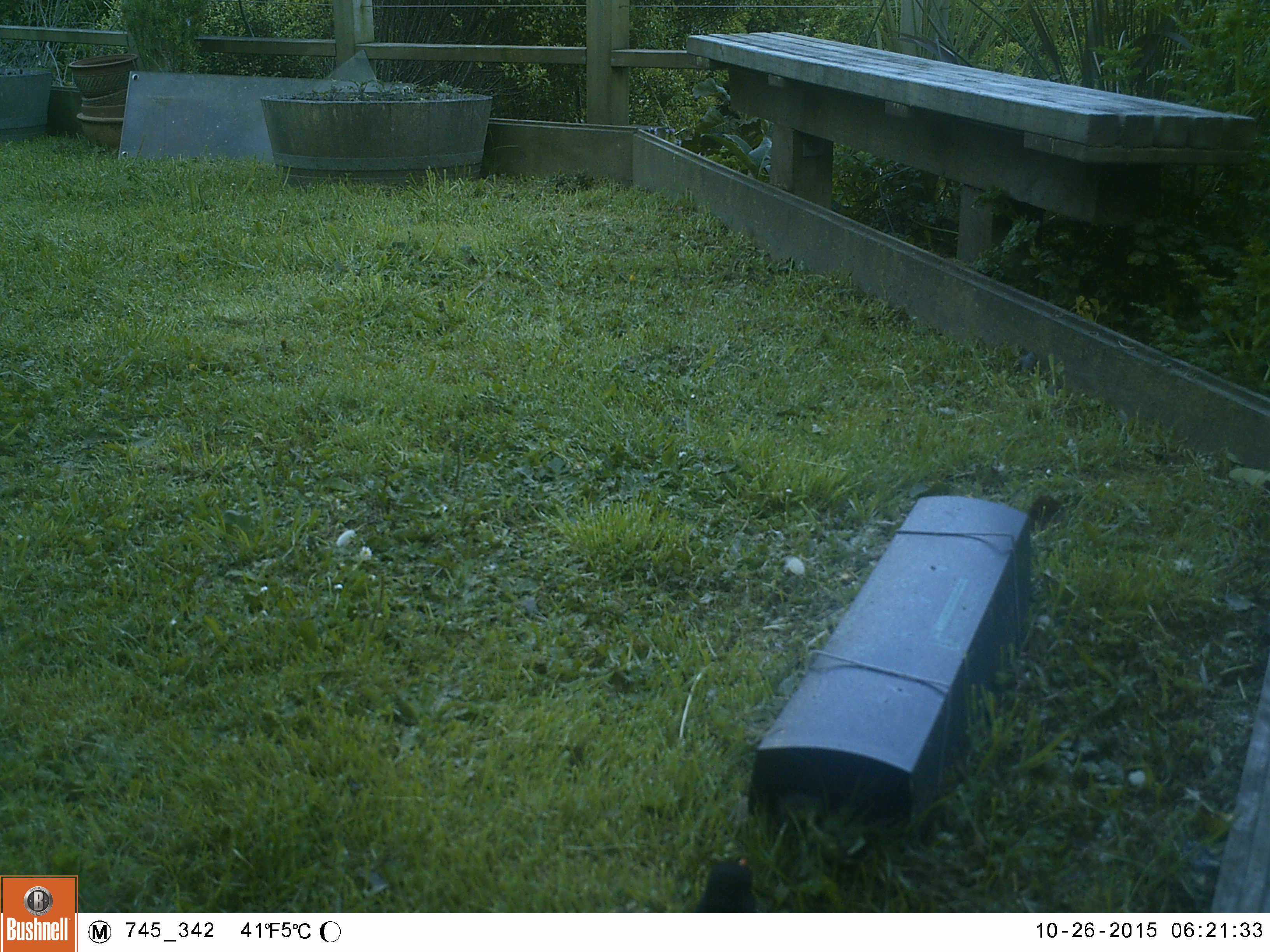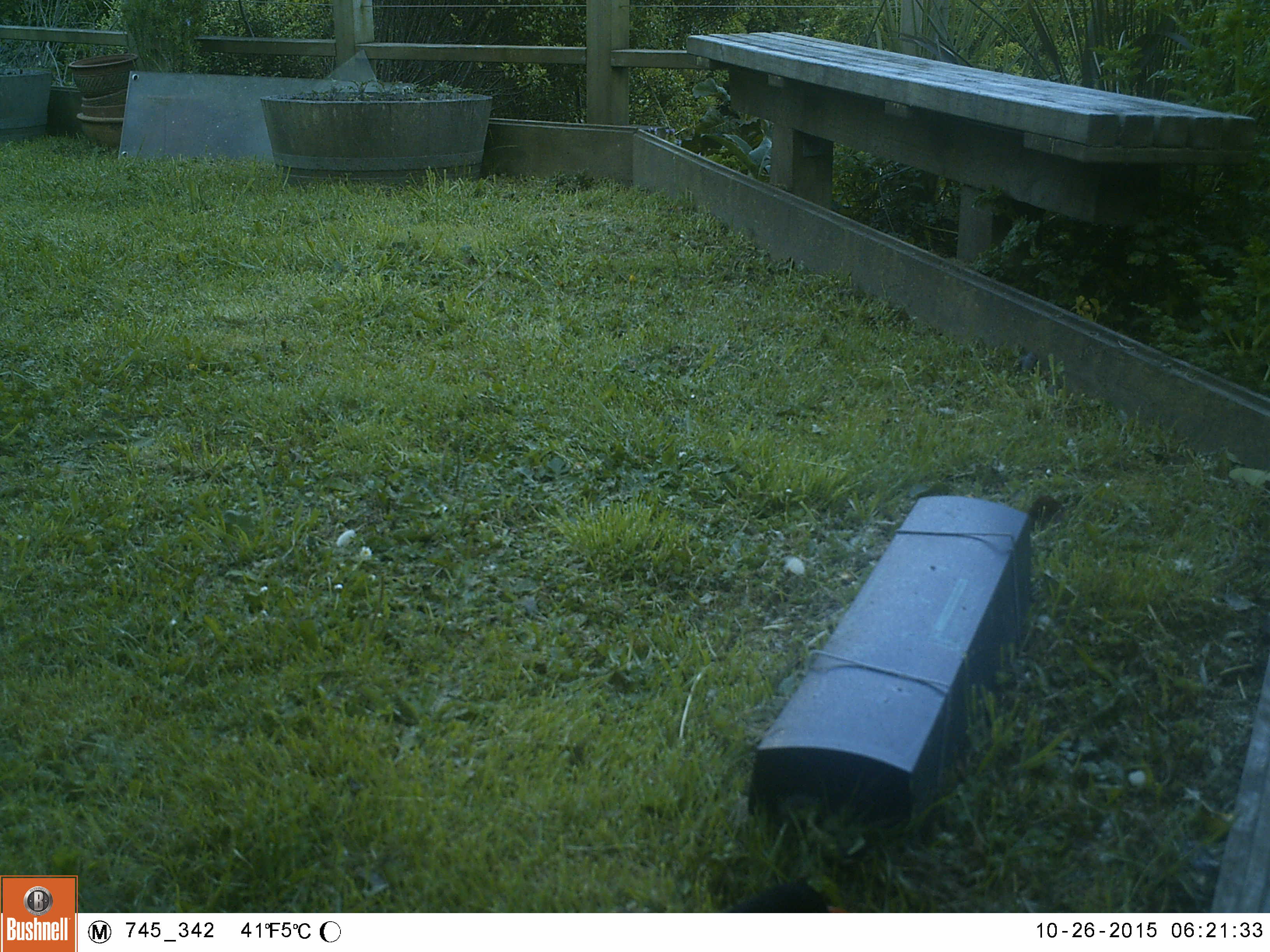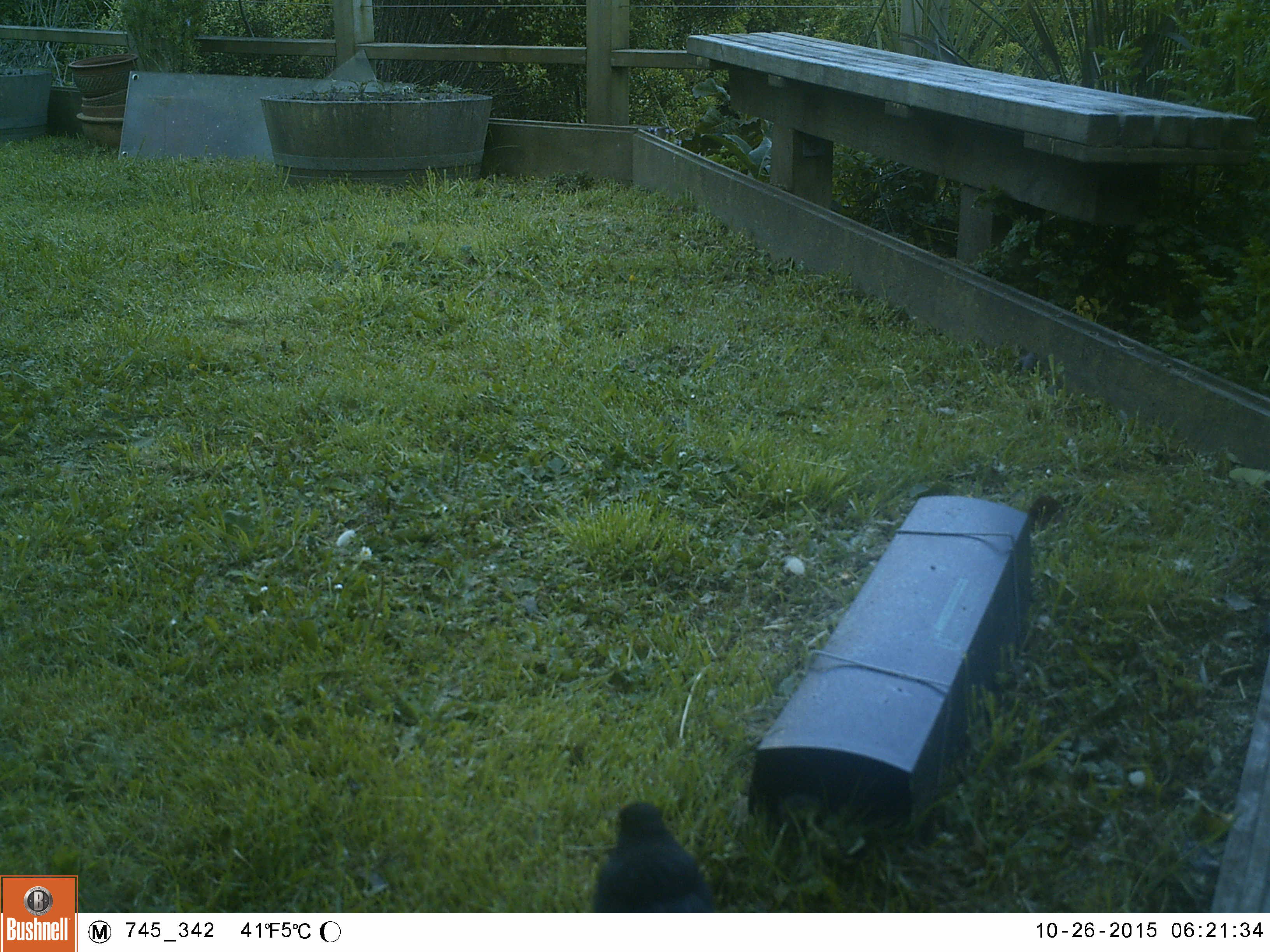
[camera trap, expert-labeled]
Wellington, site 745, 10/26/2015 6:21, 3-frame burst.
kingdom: Animalia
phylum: Chordata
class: Aves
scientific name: Aves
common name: bird